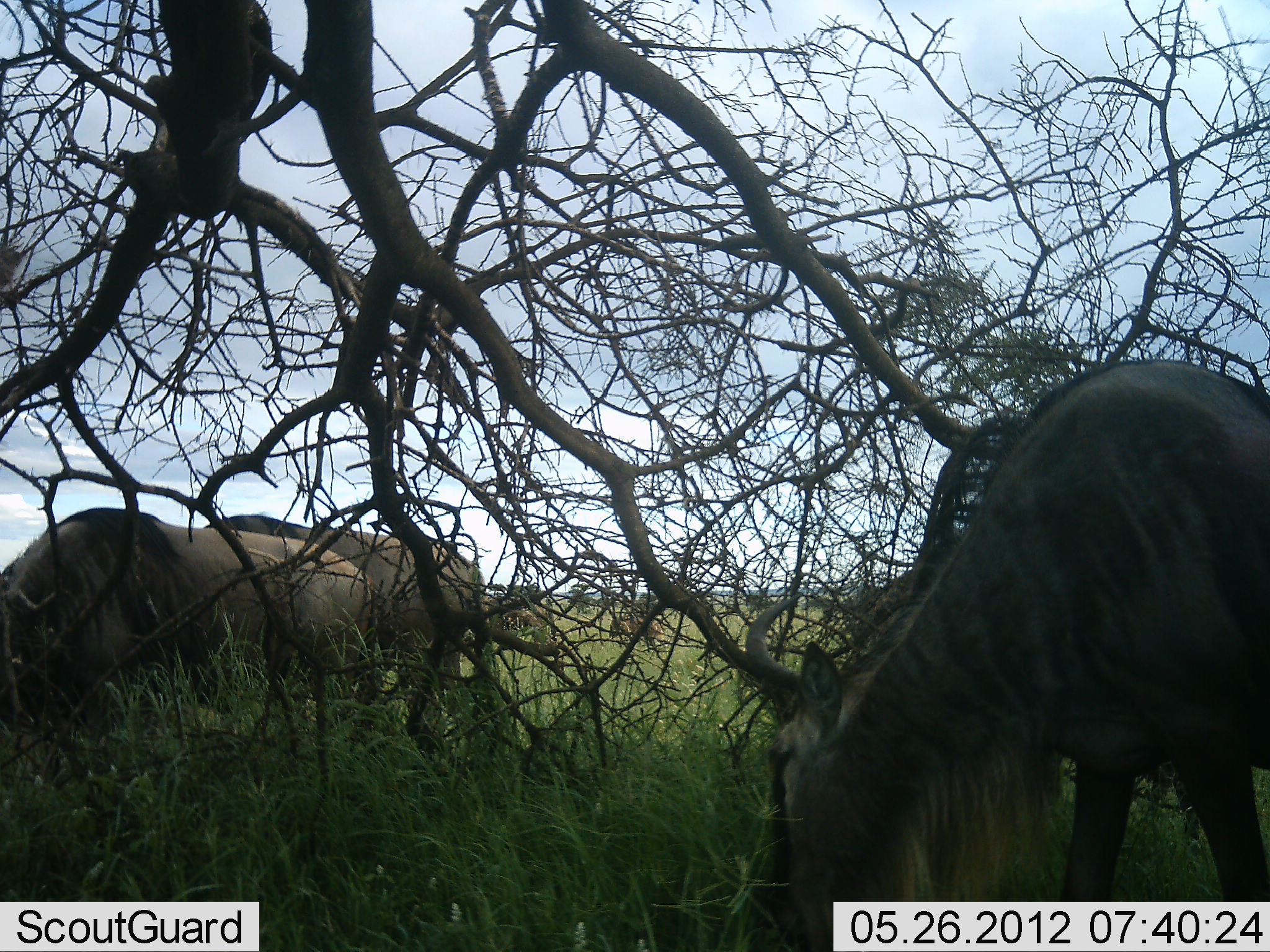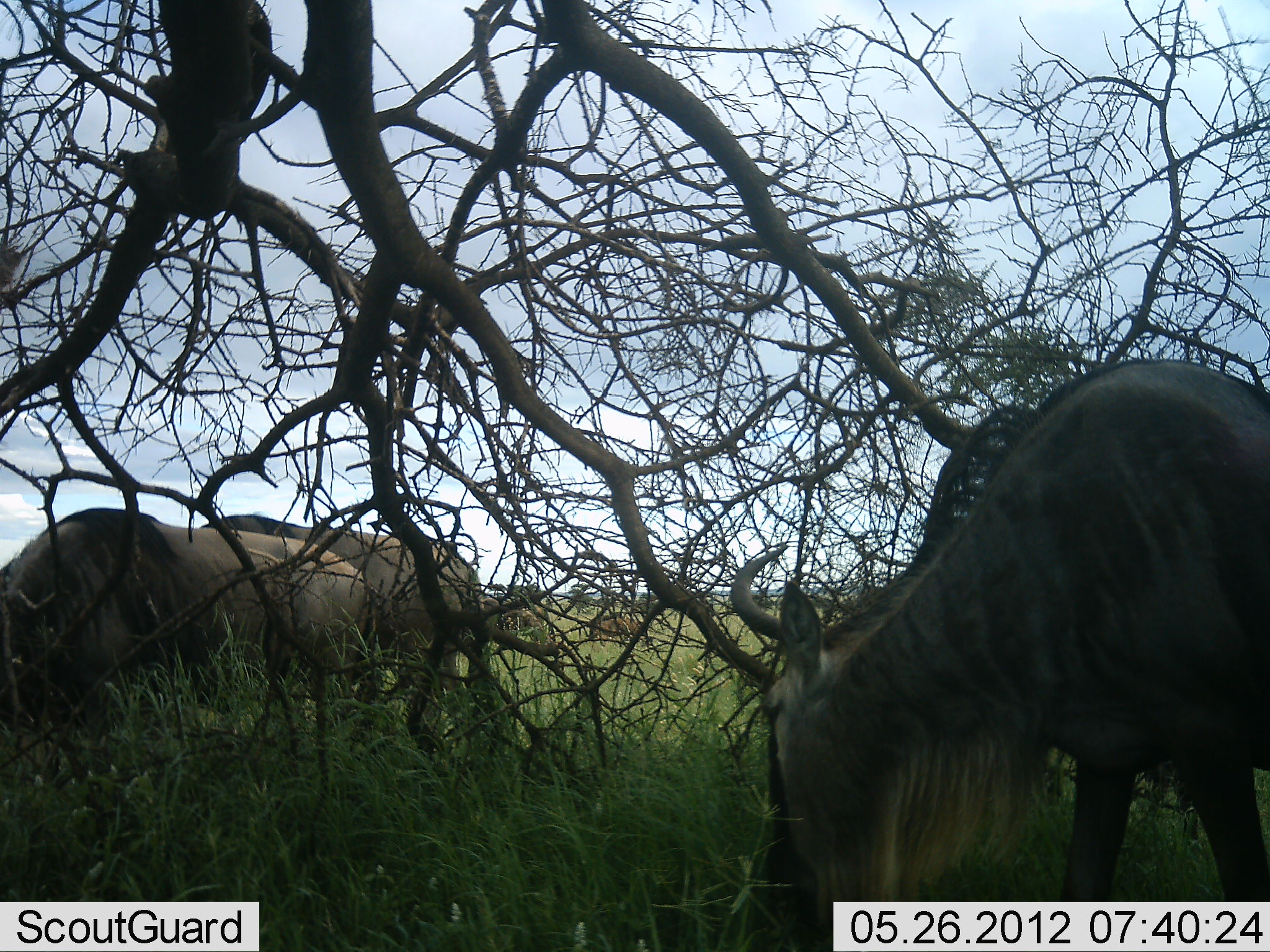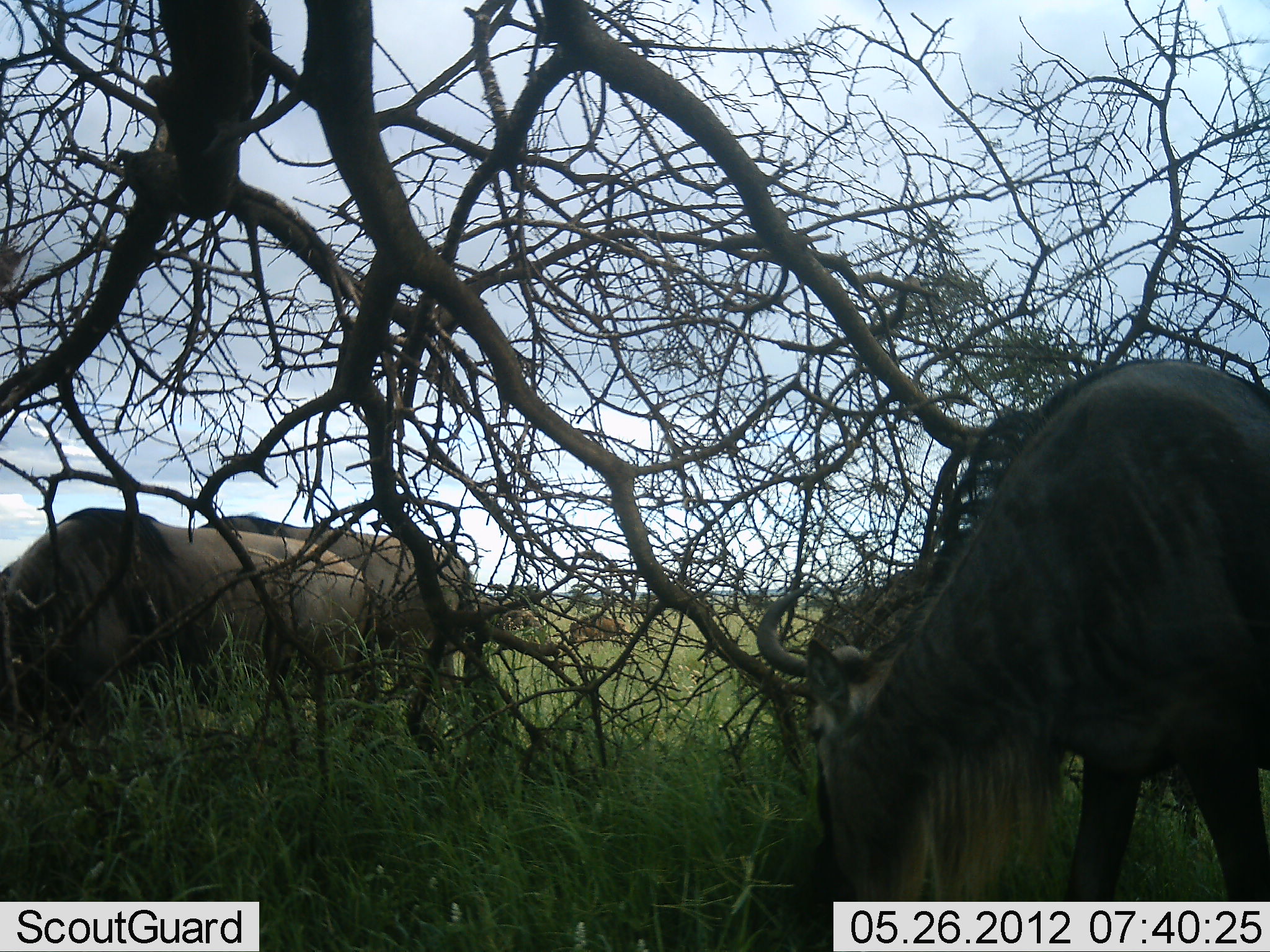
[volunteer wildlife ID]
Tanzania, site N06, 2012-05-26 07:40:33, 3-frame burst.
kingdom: Animalia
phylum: Chordata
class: Mammalia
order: Artiodactyla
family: Bovidae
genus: Connochaetes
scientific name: Connochaetes taurinus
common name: blue wildebeest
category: wildebeest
Wildebeest (blue wildebeest) (Connochaetes taurinus), count 5. Behavior (volunteer vote fractions): standing 26%, resting 0%, moving 41%, interacting 0%. Young present (vote fraction): 26%. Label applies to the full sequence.